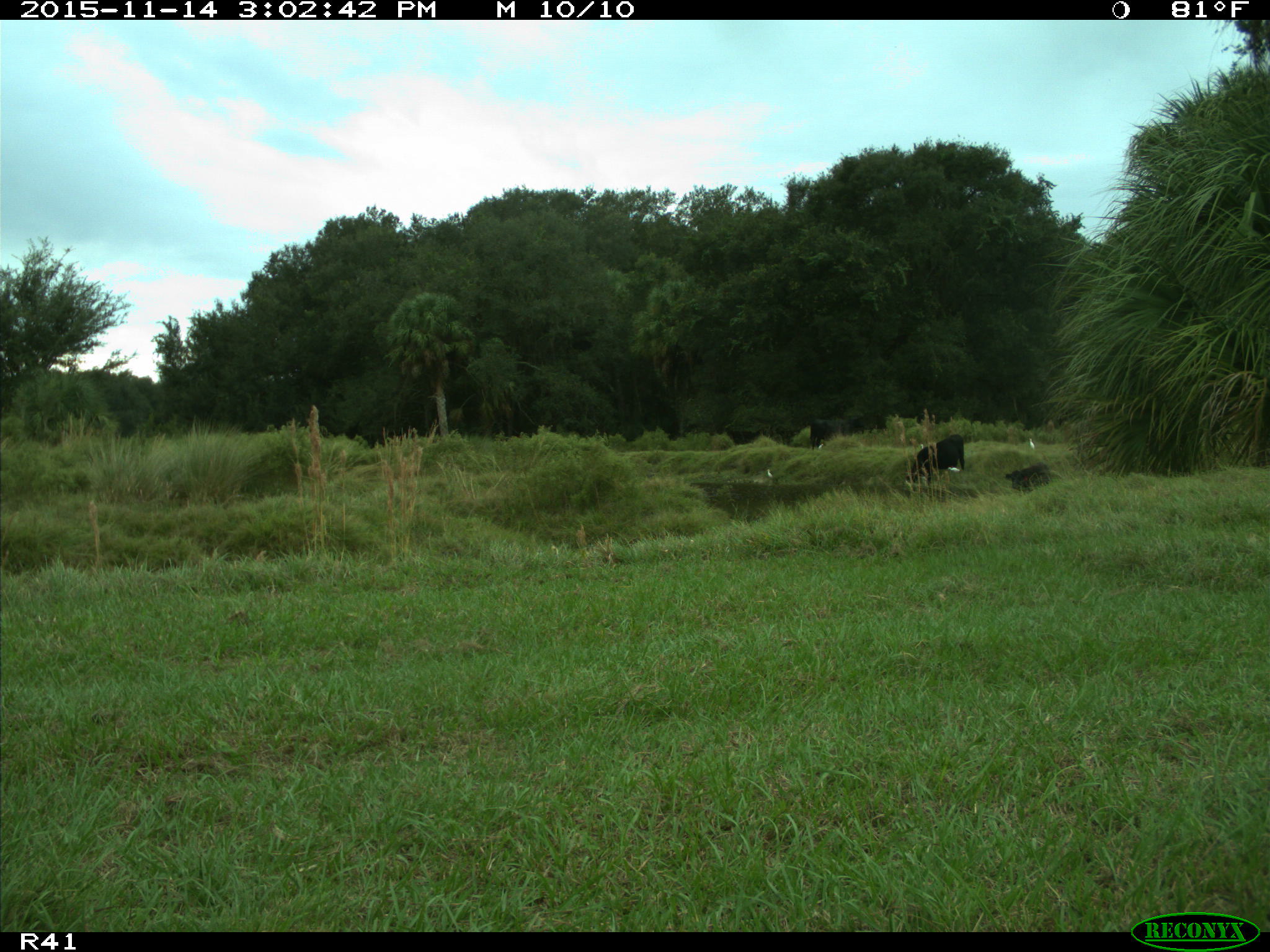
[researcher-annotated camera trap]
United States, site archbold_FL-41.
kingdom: Animalia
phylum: Chordata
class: Mammalia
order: Artiodactyla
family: Bovidae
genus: Bos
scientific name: Bos taurus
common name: domestic cow